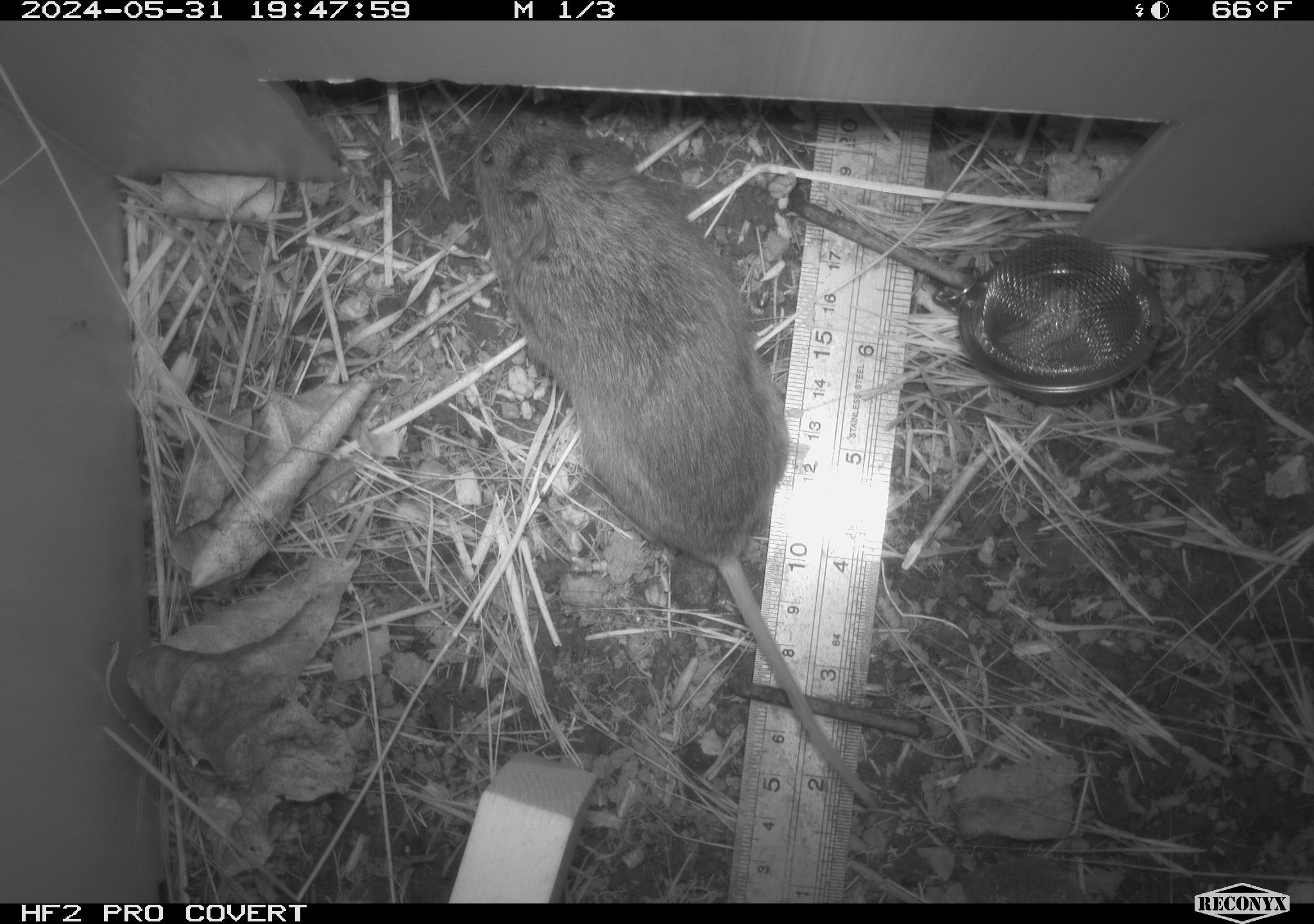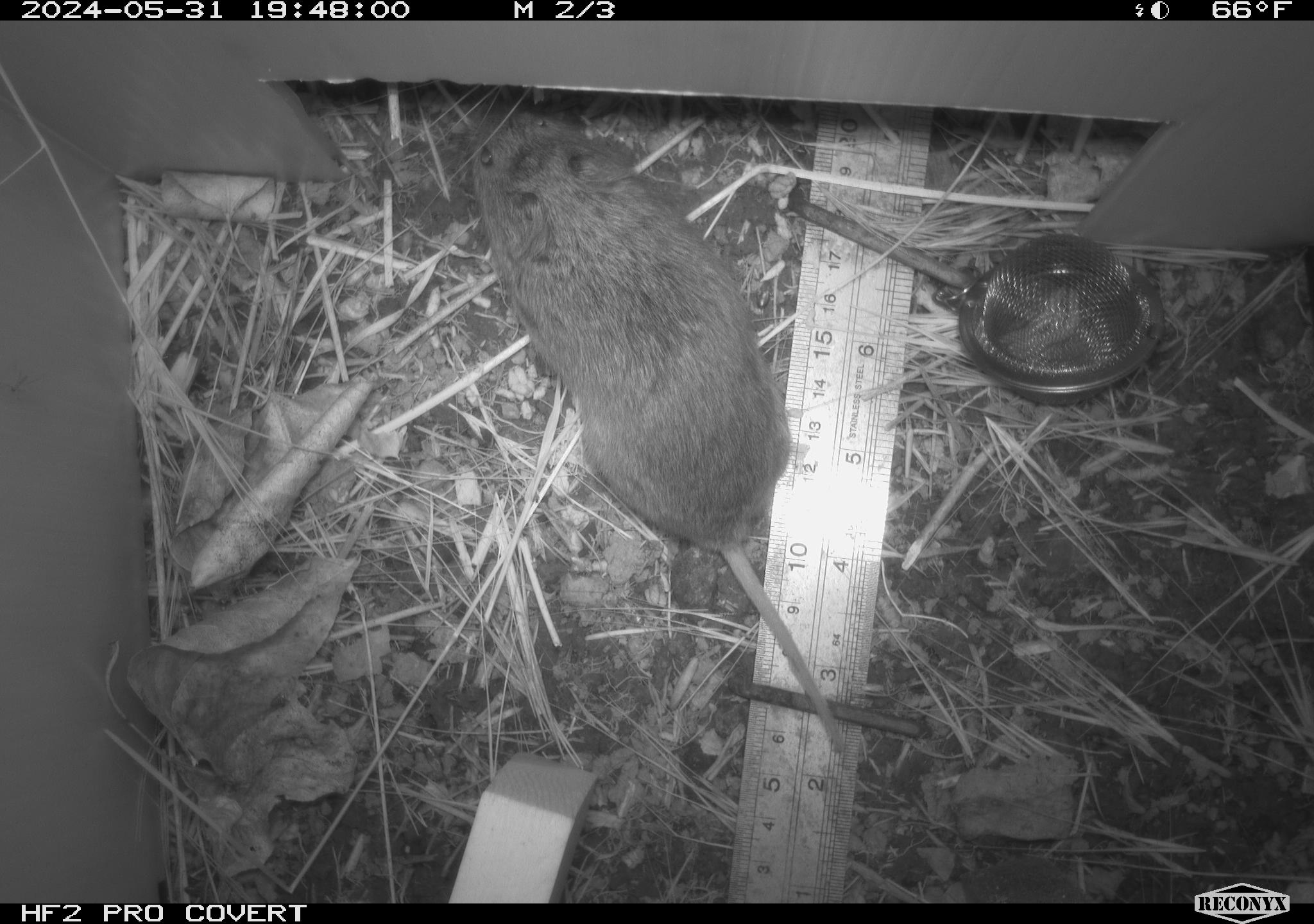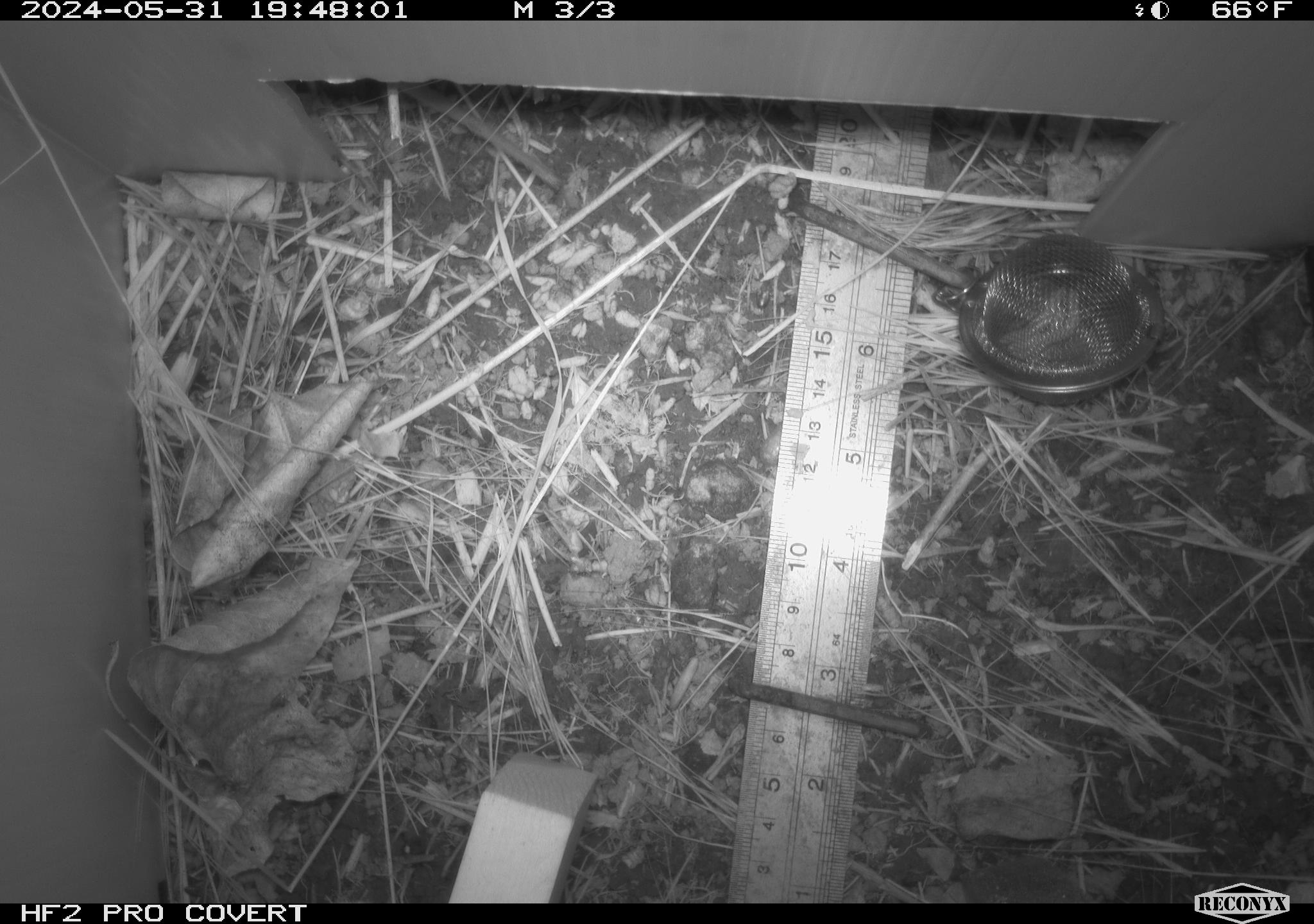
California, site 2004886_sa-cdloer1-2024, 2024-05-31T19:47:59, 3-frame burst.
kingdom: Animalia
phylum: Chordata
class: Mammalia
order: Rodentia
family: Cricetidae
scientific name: Arvicolinae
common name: voles, lemmings, and muskrats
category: arvicolinae subfamily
Arvicolinae subfamily (voles, lemmings, and muskrats) (Arvicolinae).